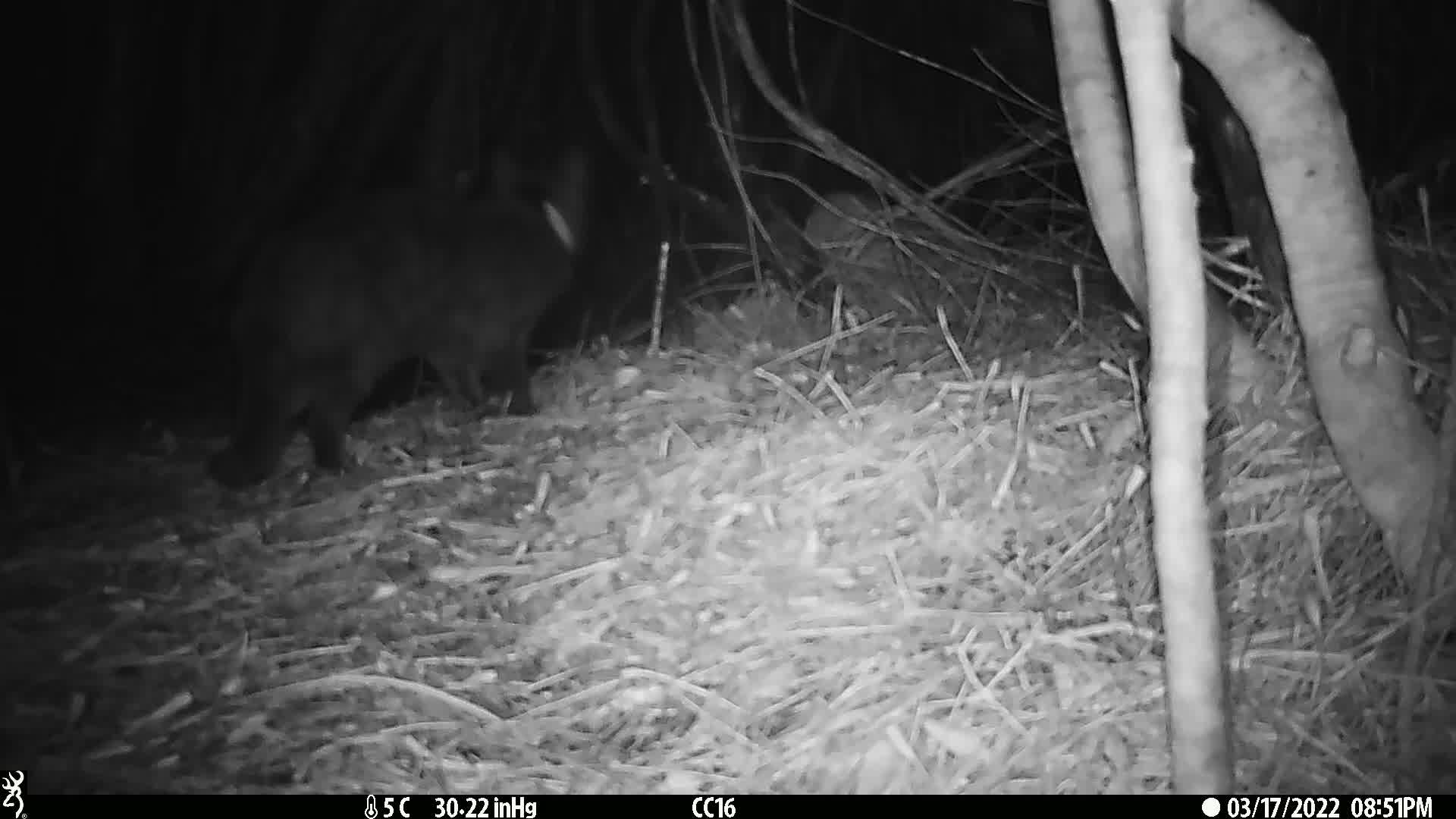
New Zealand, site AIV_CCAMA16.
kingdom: Animalia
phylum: Chordata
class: Mammalia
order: Carnivora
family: Felidae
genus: Felis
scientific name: Felis catus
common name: domestic cat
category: cat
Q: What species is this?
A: Cat (domestic cat) (Felis catus).